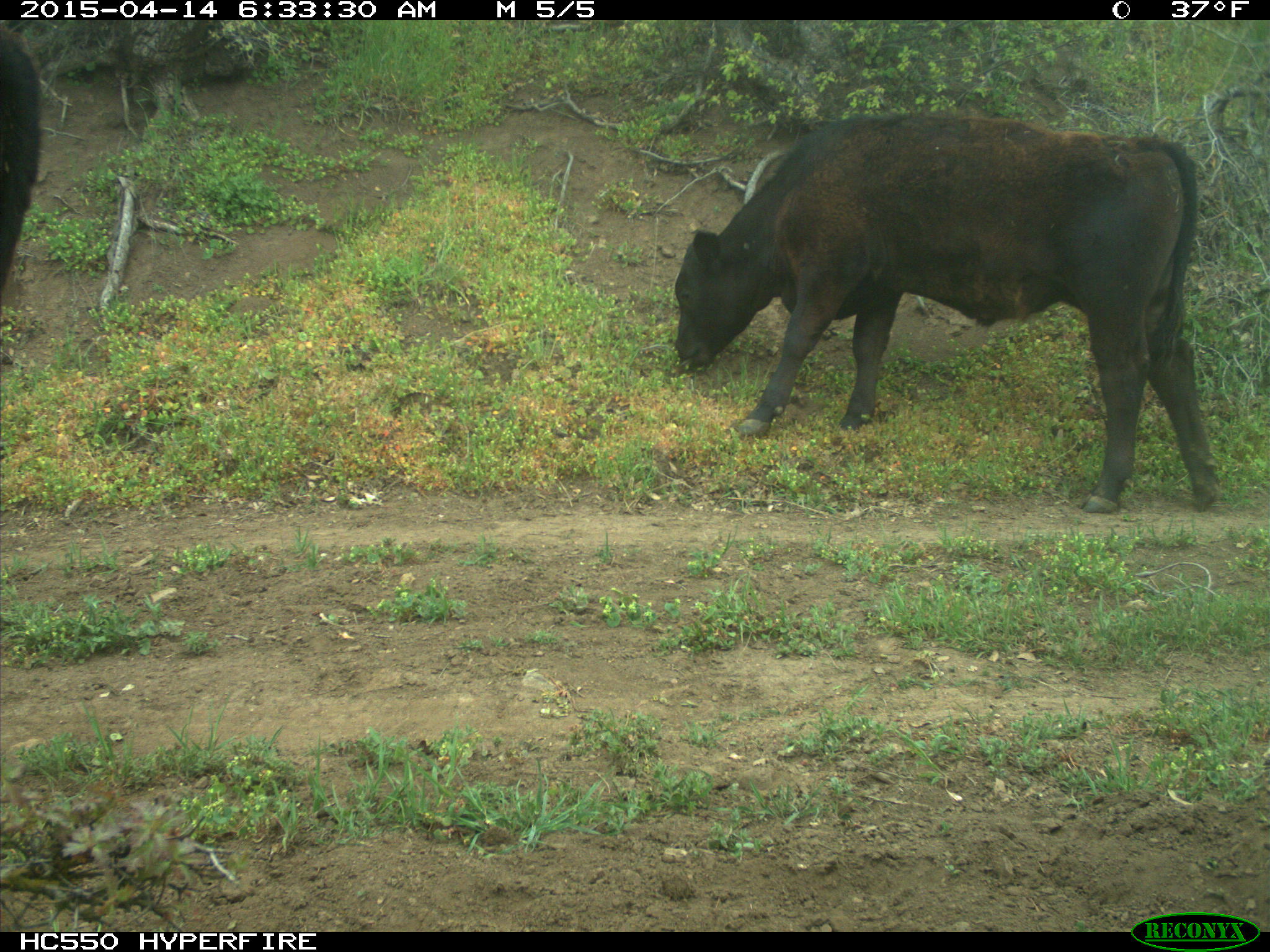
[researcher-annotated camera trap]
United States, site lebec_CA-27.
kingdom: Animalia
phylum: Chordata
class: Mammalia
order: Artiodactyla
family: Bovidae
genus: Bos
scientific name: Bos taurus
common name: domestic cow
Bos taurus (domestic cow).